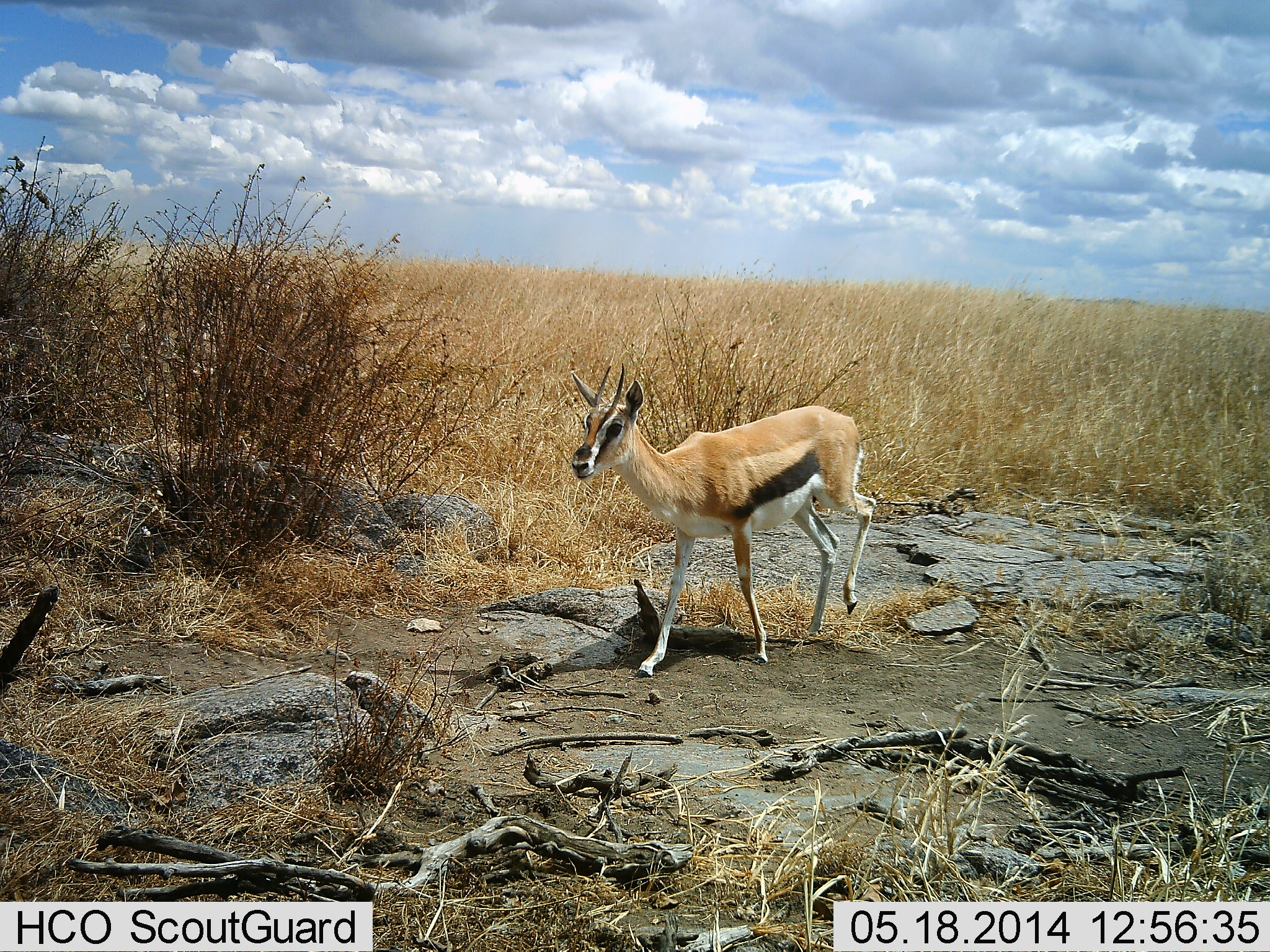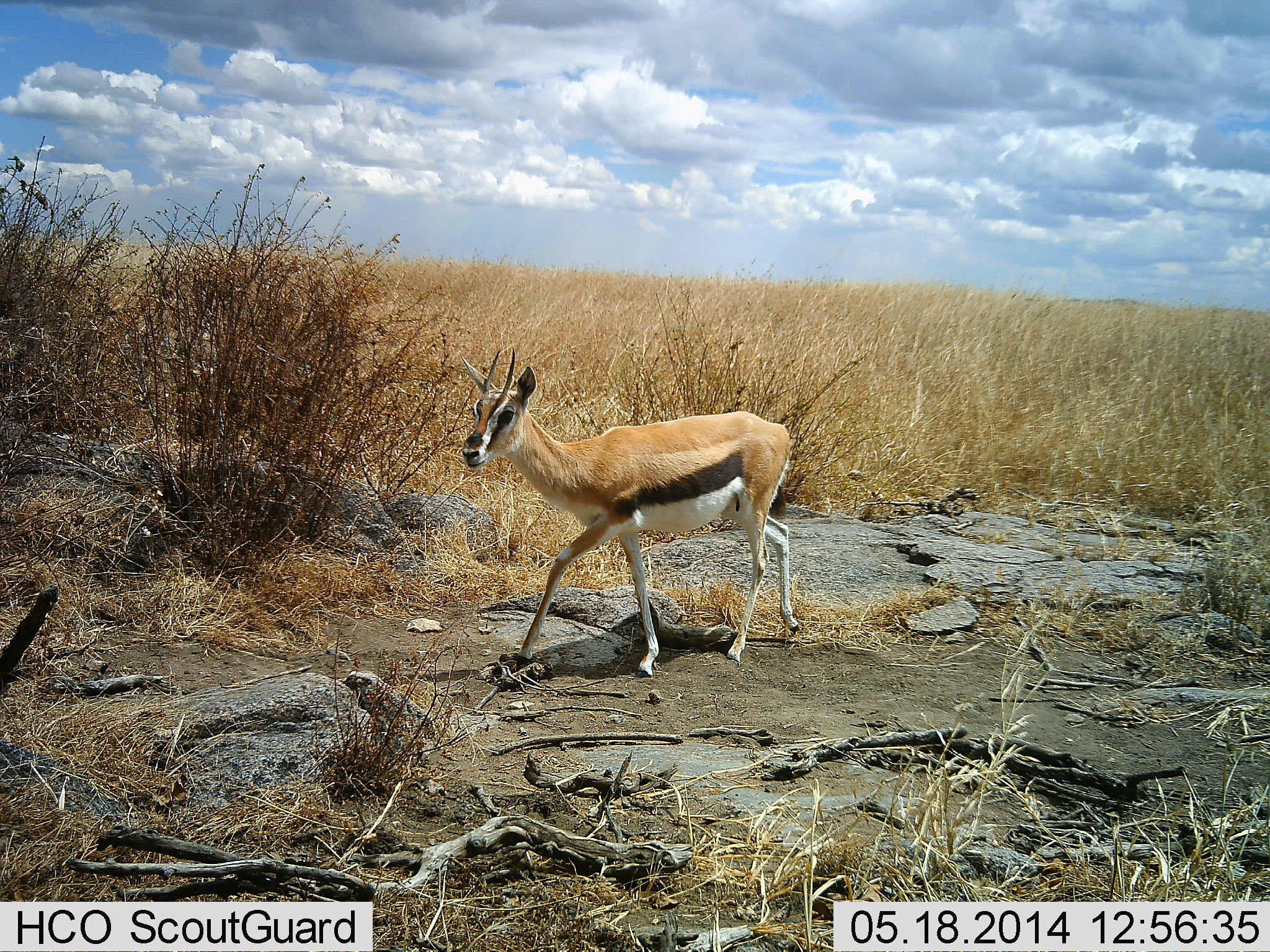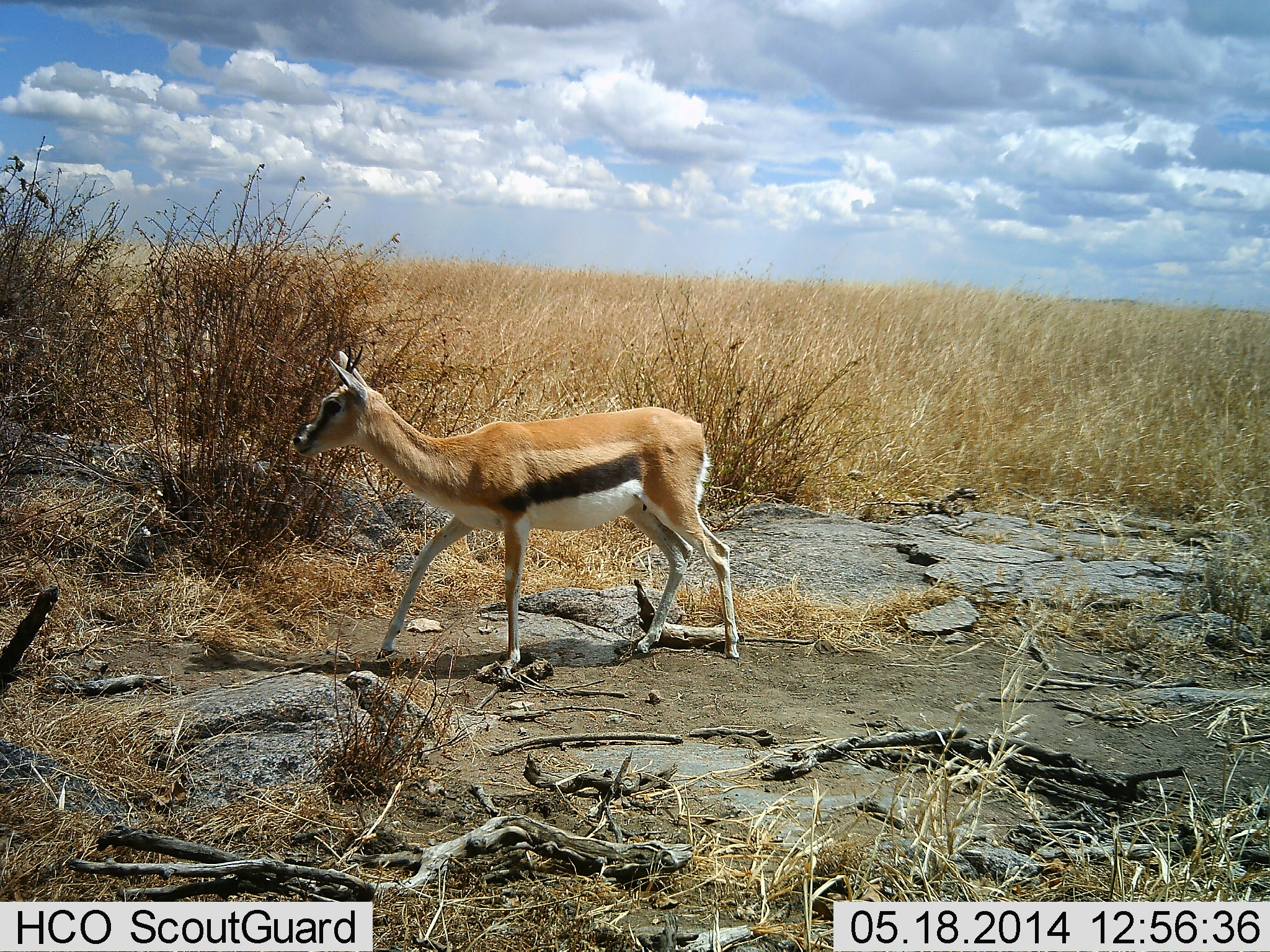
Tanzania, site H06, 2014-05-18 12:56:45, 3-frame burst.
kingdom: Animalia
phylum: Chordata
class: Mammalia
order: Artiodactyla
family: Bovidae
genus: Eudorcas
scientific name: Eudorcas thomsonii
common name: thomson's gazelle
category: gazellethomsons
Gazellethomsons (thomson's gazelle) (Eudorcas thomsonii), count 1. Behavior (volunteer vote fractions): standing 4%, resting 0%, moving 96%, interacting 0%. Young present (vote fraction): 0%. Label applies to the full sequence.